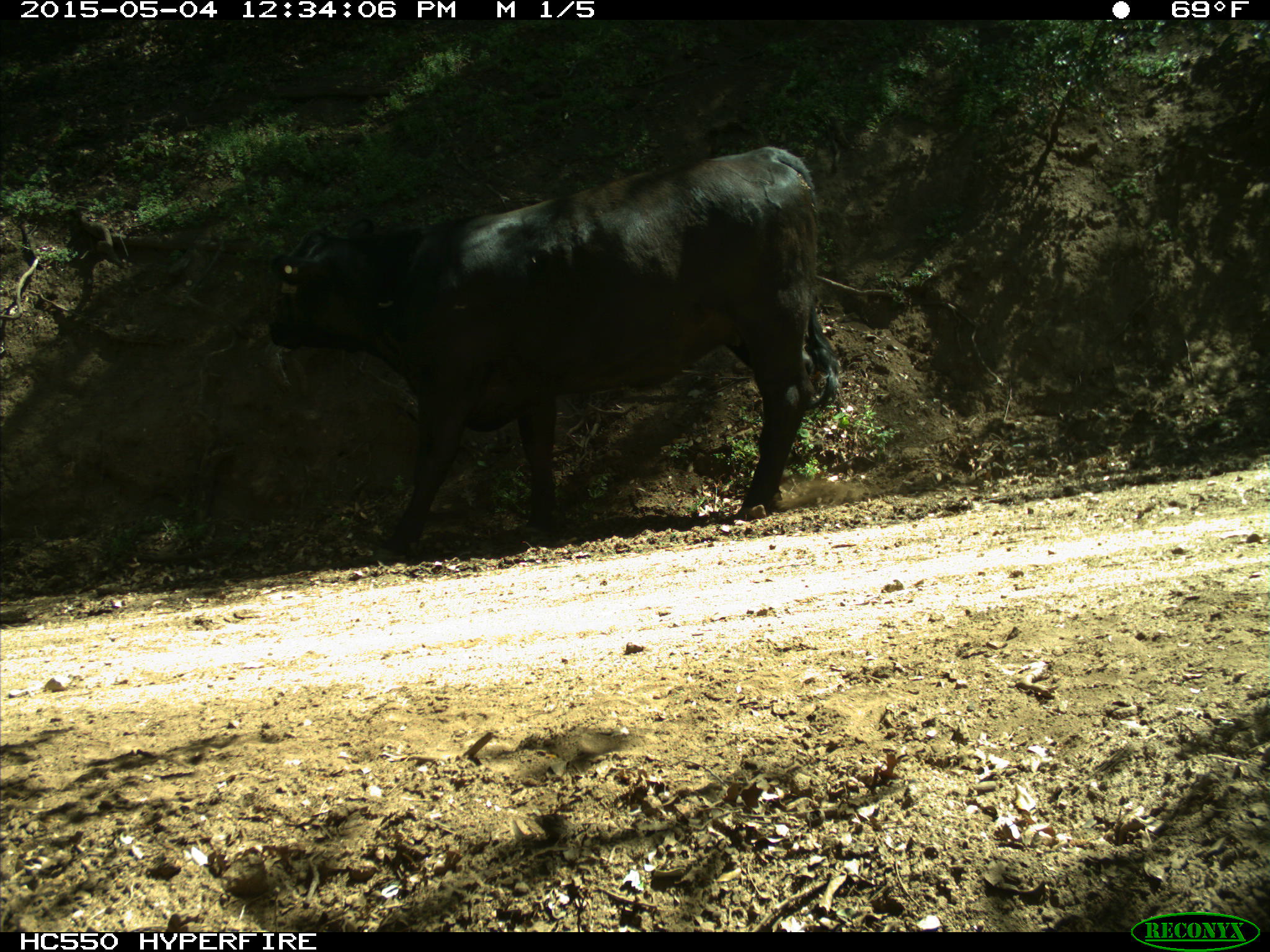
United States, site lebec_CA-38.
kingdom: Animalia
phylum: Chordata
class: Mammalia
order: Artiodactyla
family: Bovidae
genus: Bos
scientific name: Bos taurus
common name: domestic cow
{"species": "Bos taurus (domestic cow)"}